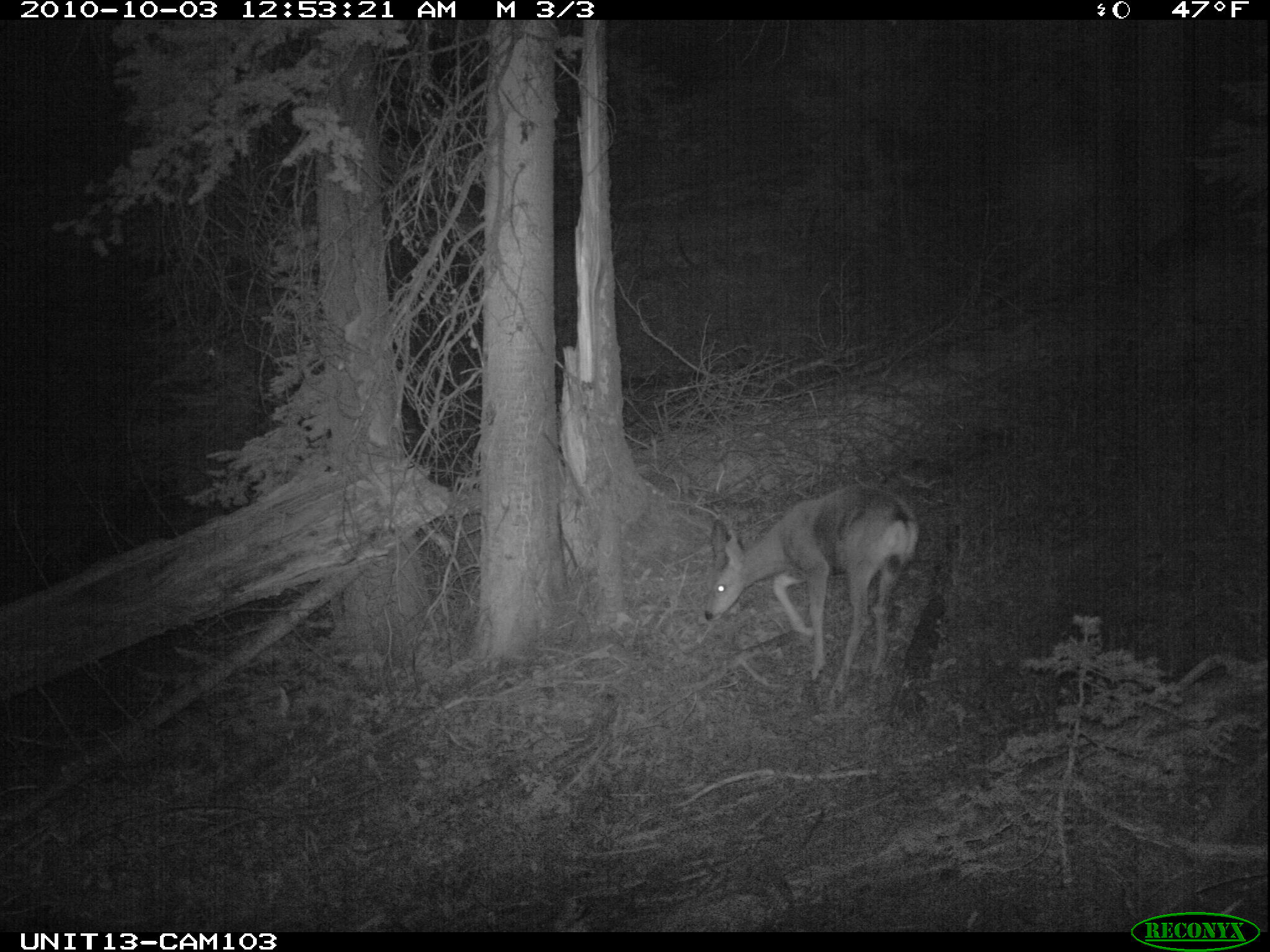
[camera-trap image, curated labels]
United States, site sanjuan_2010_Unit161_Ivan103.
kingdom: Animalia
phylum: Chordata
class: Mammalia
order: Artiodactyla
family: Cervidae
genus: Odocoileus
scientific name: Odocoileus hemionus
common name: mule deer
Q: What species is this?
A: Odocoileus hemionus (mule deer).